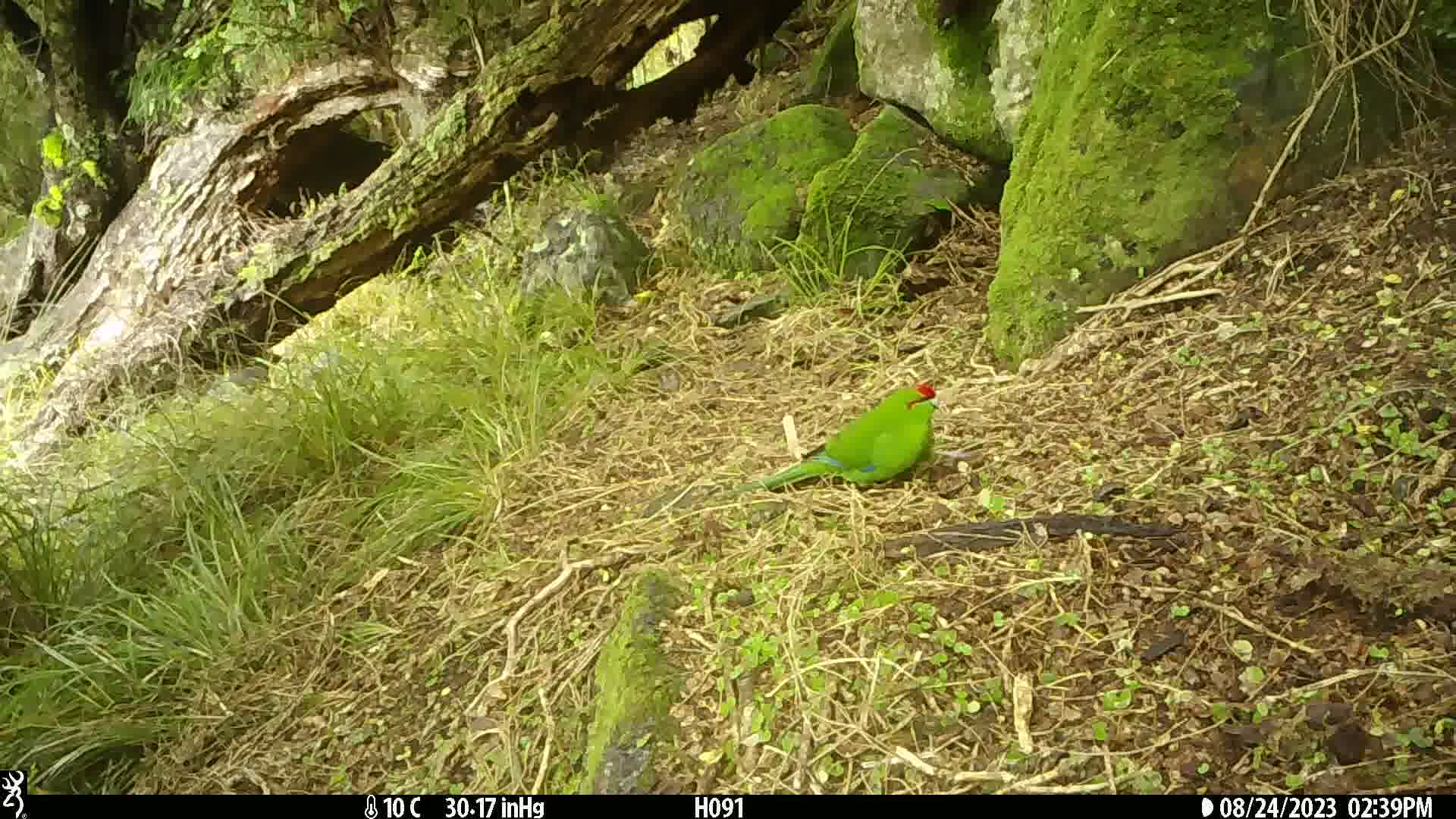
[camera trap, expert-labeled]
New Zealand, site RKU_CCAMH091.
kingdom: Animalia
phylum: Chordata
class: Aves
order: Psittaciformes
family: Psittaculidae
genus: Cyanoramphus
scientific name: Cyanoramphus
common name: parakeet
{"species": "parakeet (Cyanoramphus)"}